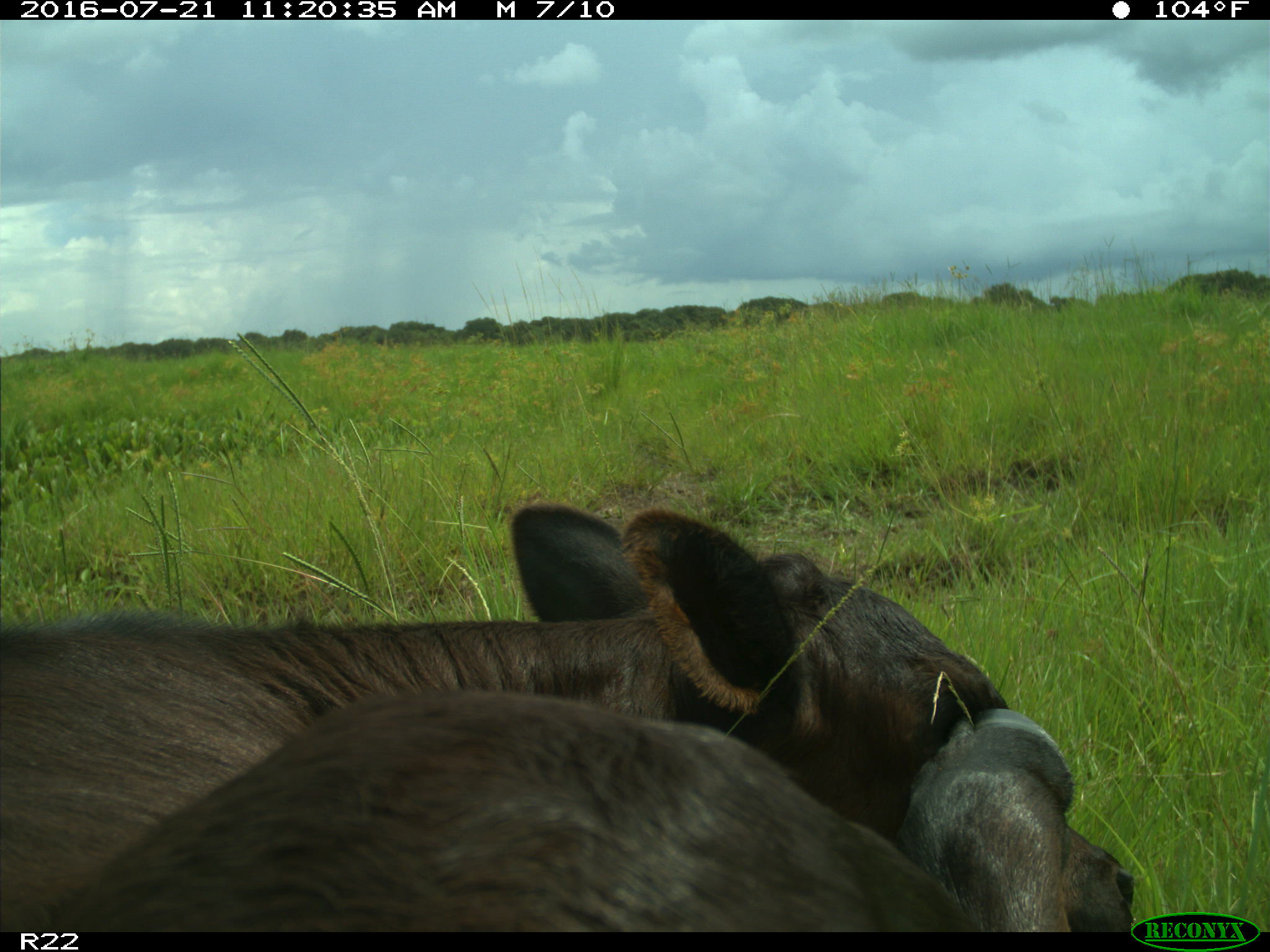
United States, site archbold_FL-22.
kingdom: Animalia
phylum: Chordata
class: Mammalia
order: Artiodactyla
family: Bovidae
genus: Bos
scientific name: Bos taurus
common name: domestic cow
Bos taurus (domestic cow).